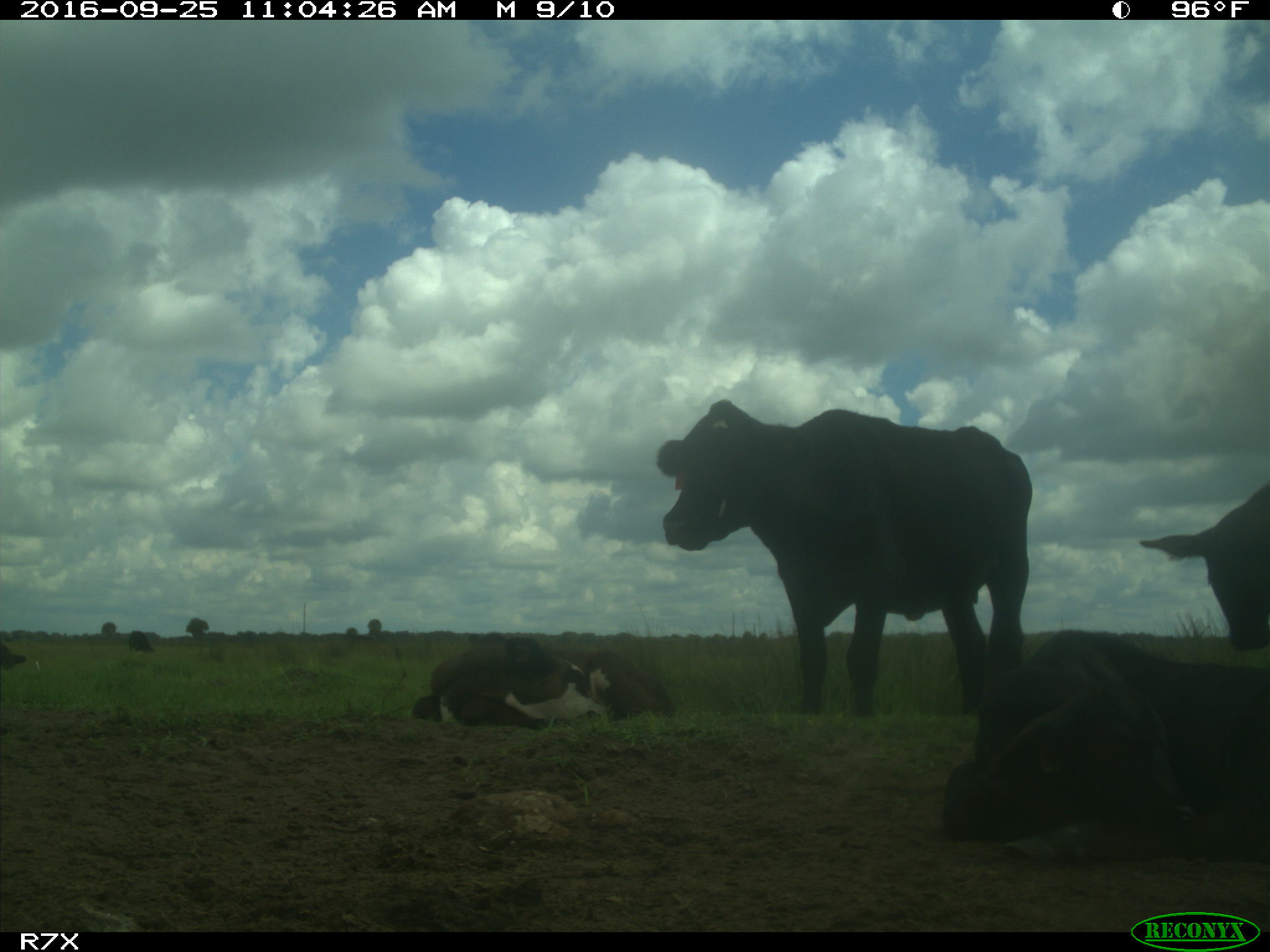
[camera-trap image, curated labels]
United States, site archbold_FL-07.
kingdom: Animalia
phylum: Chordata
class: Mammalia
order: Artiodactyla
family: Bovidae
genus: Bos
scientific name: Bos taurus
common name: domestic cow